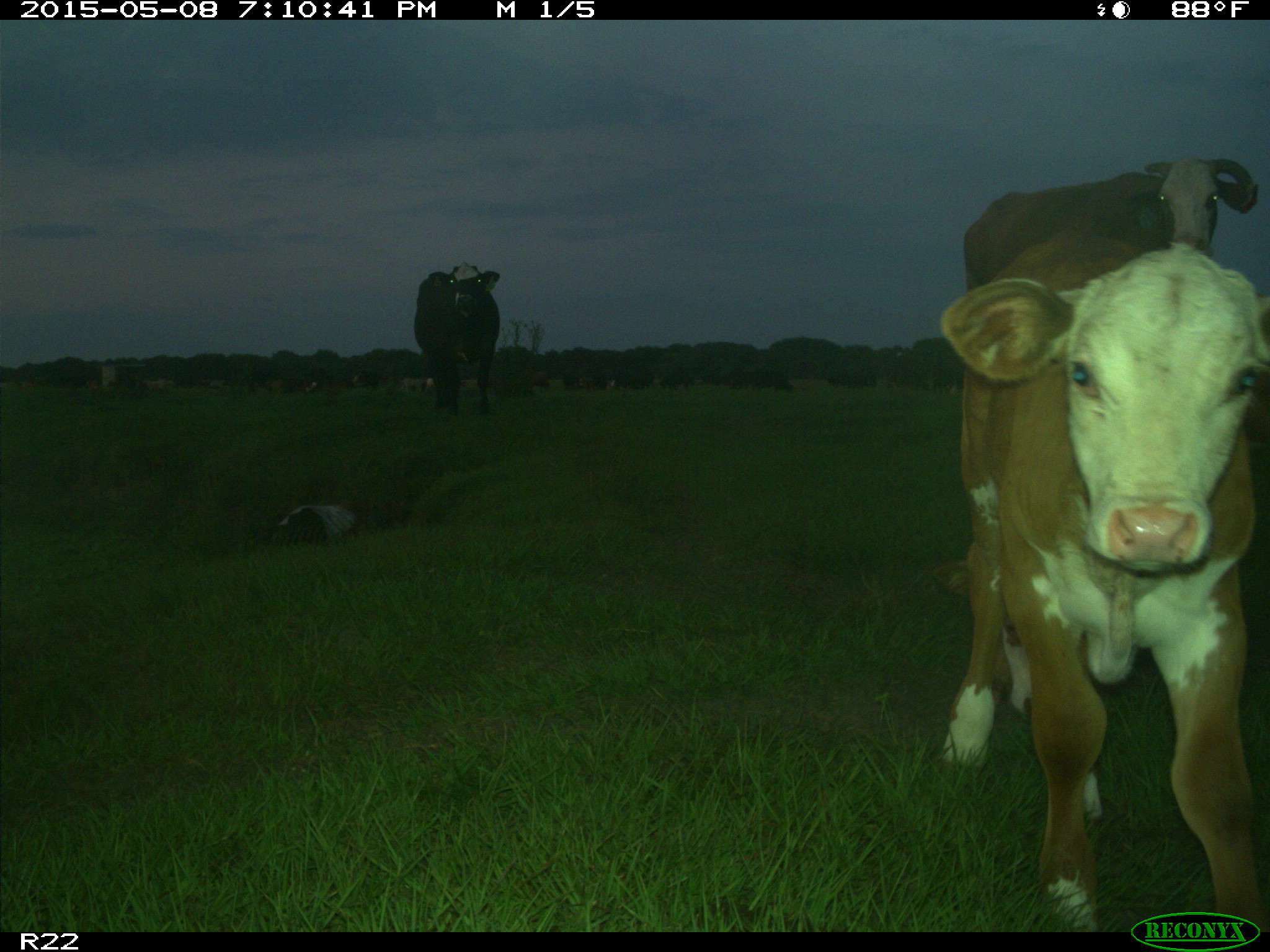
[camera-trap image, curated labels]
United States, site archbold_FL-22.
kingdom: Animalia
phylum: Chordata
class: Mammalia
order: Artiodactyla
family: Bovidae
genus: Bos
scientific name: Bos taurus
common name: domestic cow